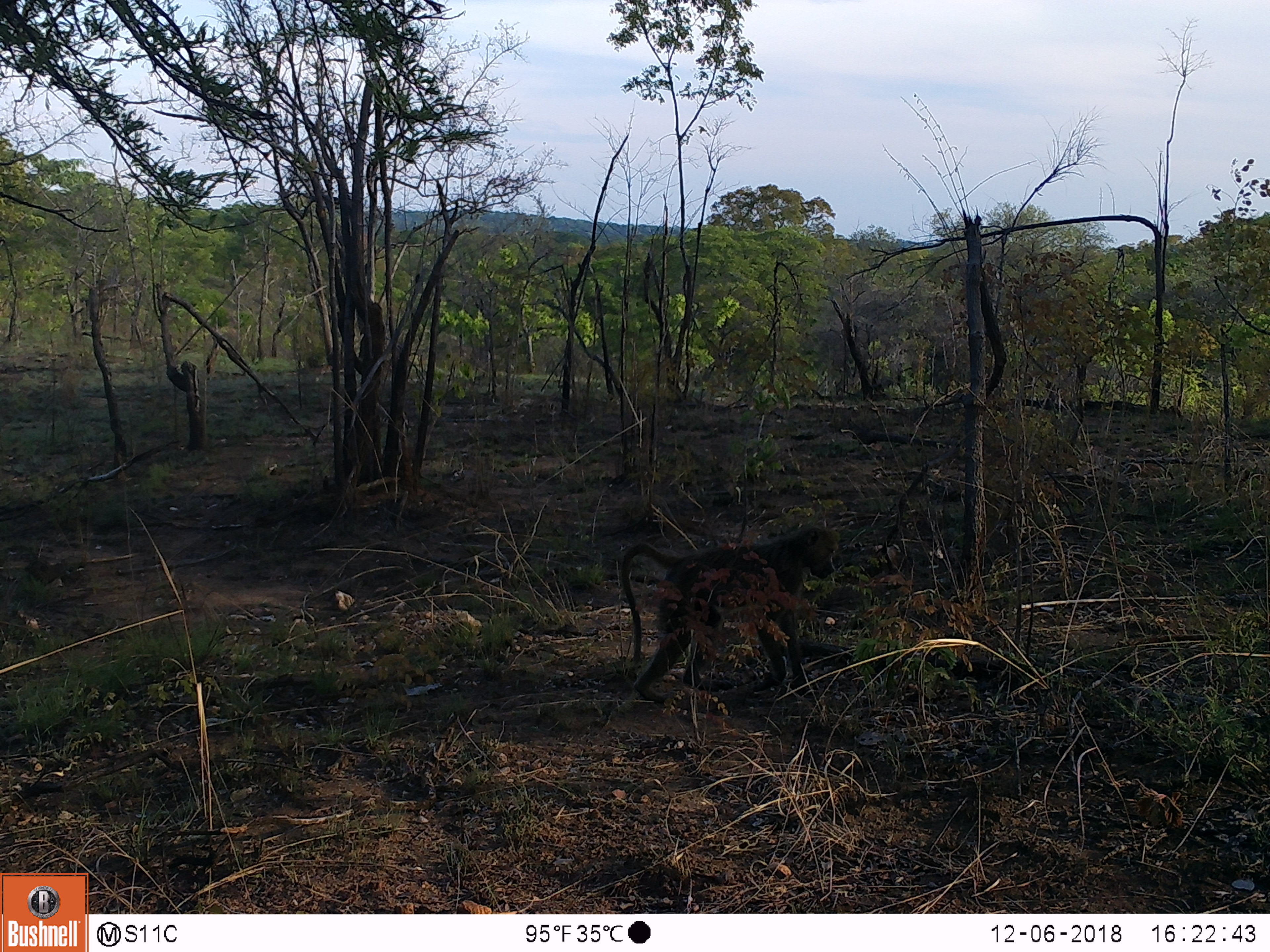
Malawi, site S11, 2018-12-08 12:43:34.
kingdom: Animalia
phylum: Chordata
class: Mammalia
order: Primates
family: Cercopithecidae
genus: Papio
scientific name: Papio cynocephalus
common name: yellow baboon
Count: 1.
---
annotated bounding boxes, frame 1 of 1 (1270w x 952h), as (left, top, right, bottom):
yellow baboon: (609, 518, 853, 715)